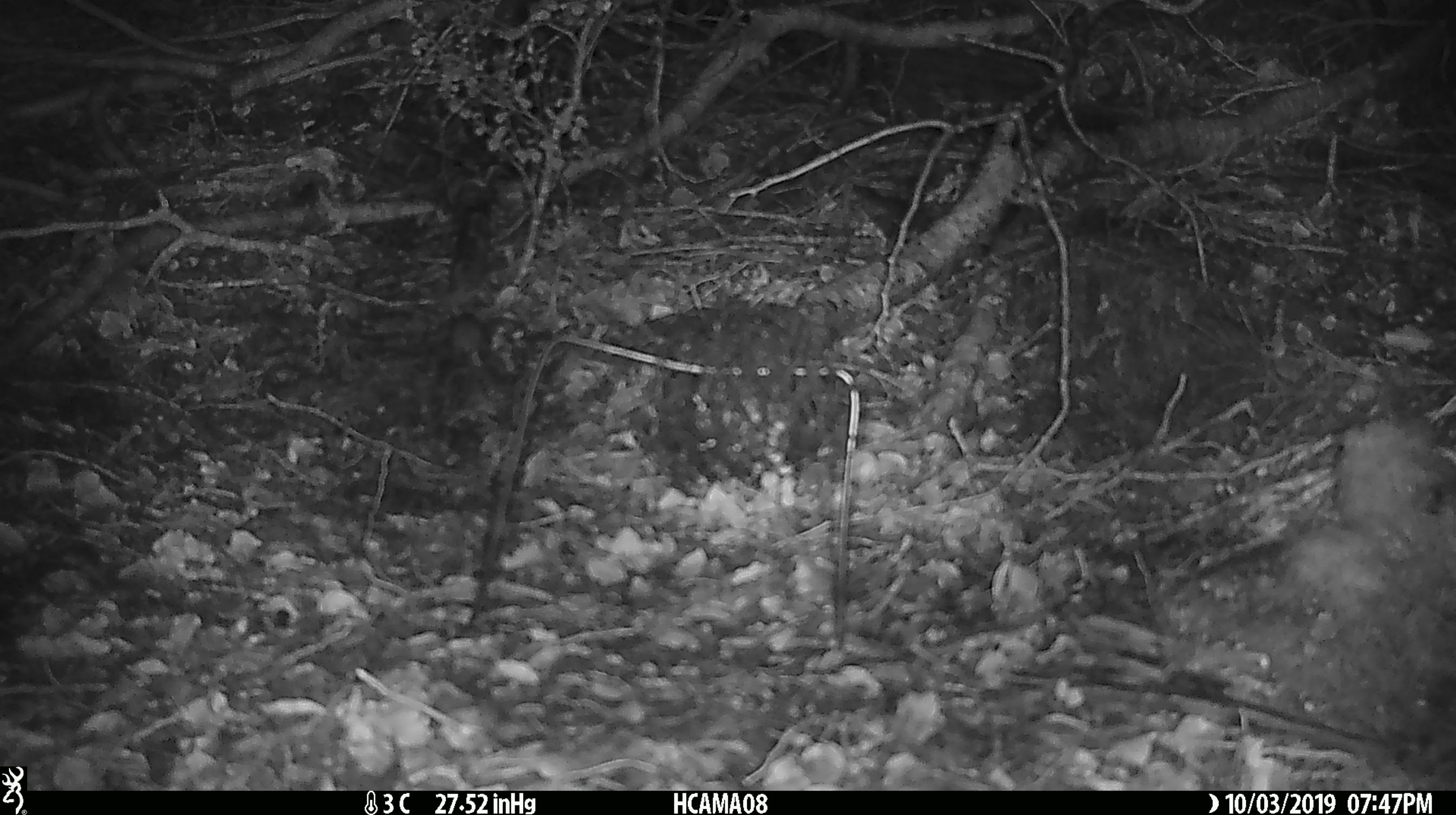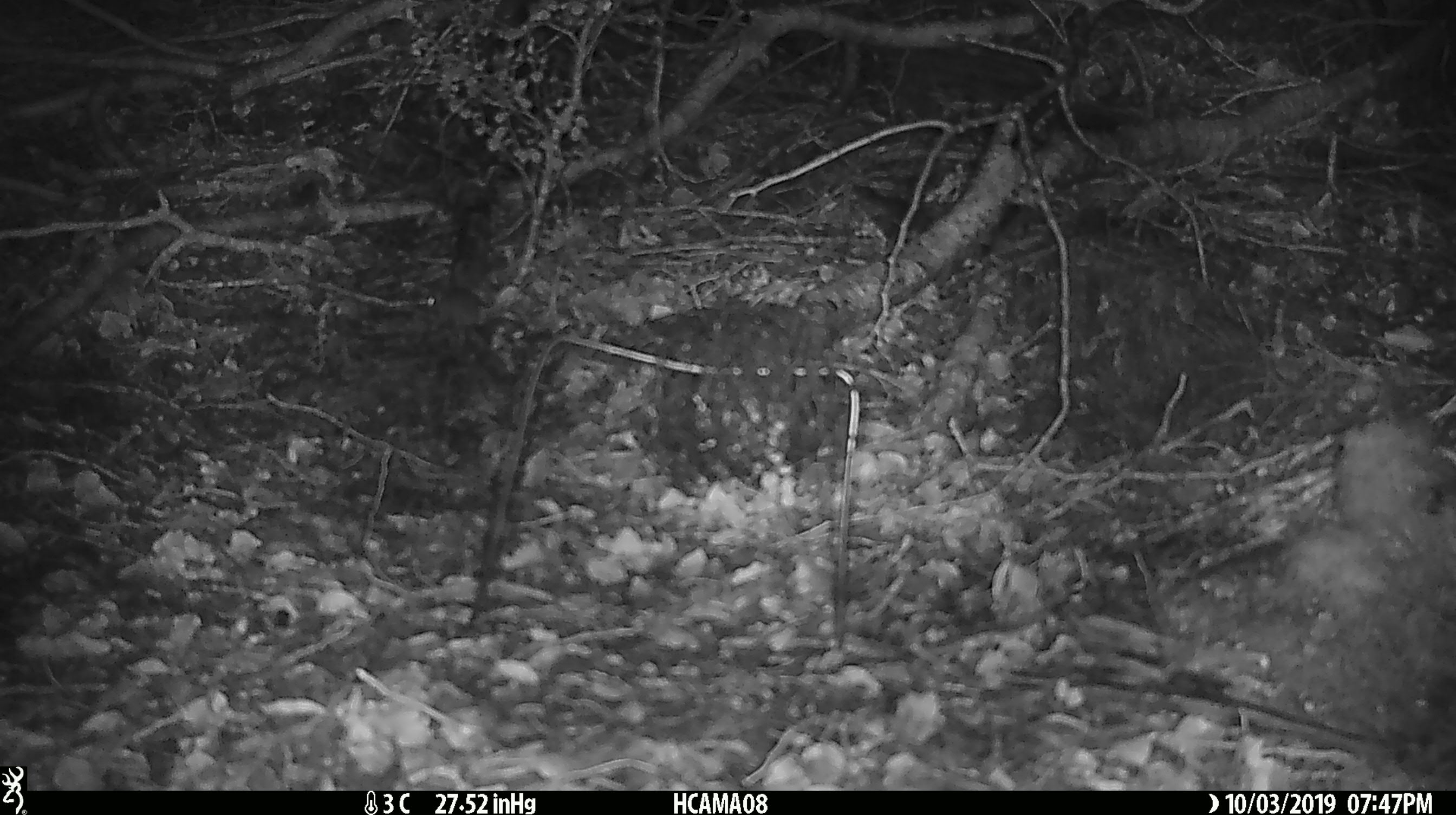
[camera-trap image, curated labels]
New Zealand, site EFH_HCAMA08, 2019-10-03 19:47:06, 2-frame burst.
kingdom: Animalia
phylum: Chordata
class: Mammalia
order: Rodentia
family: Muridae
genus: Mus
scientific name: Mus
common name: mouse